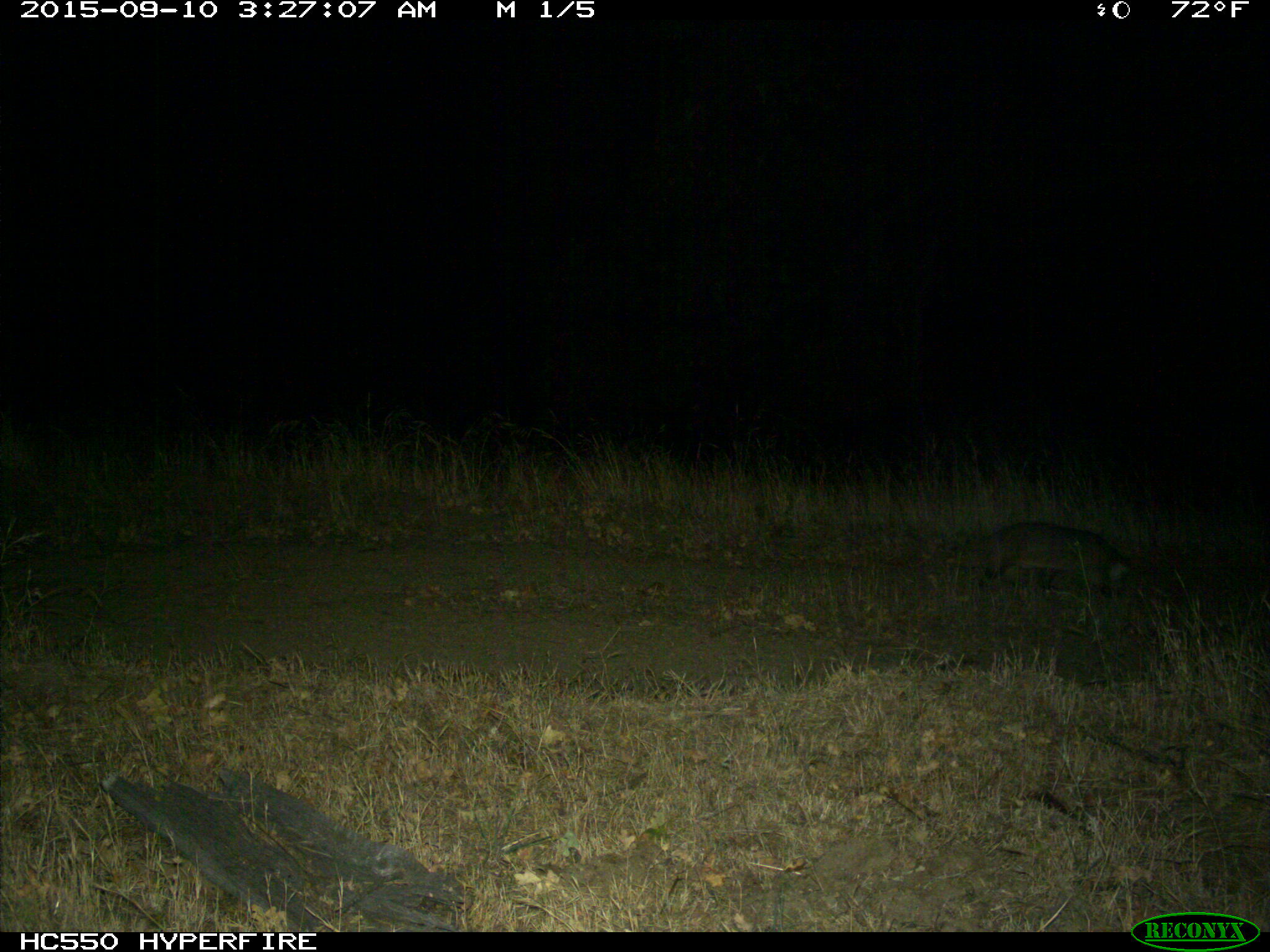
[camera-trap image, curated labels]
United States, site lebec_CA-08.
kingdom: Animalia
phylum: Chordata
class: Mammalia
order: Carnivora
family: Mustelidae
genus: Meles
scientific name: Meles meles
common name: european badger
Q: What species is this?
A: Meles meles (european badger).